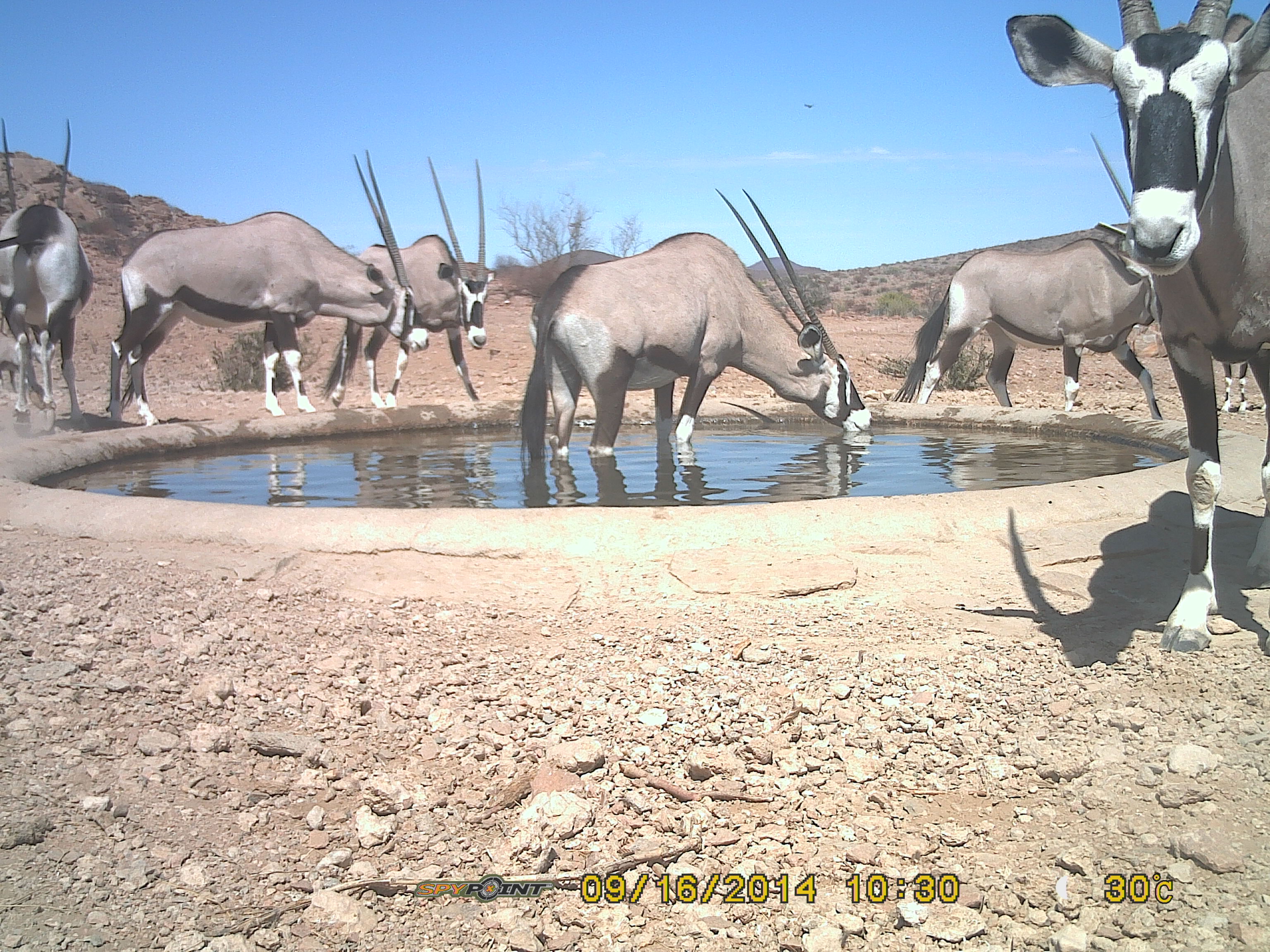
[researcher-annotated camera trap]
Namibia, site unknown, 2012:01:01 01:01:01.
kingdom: Animalia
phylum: Chordata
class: Mammalia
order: Artiodactyla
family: Bovidae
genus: Oryx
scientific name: Oryx gazella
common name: gemsbok